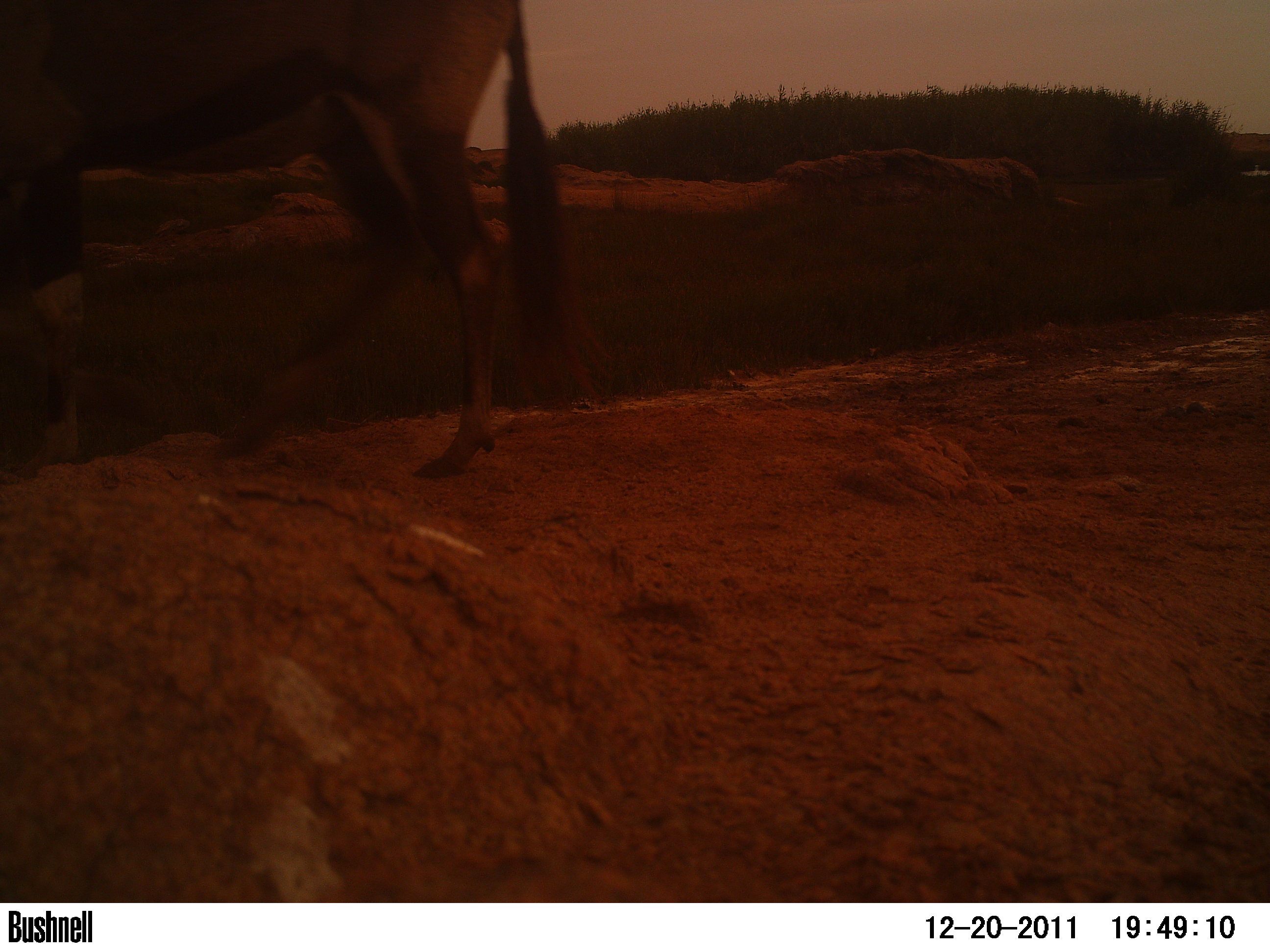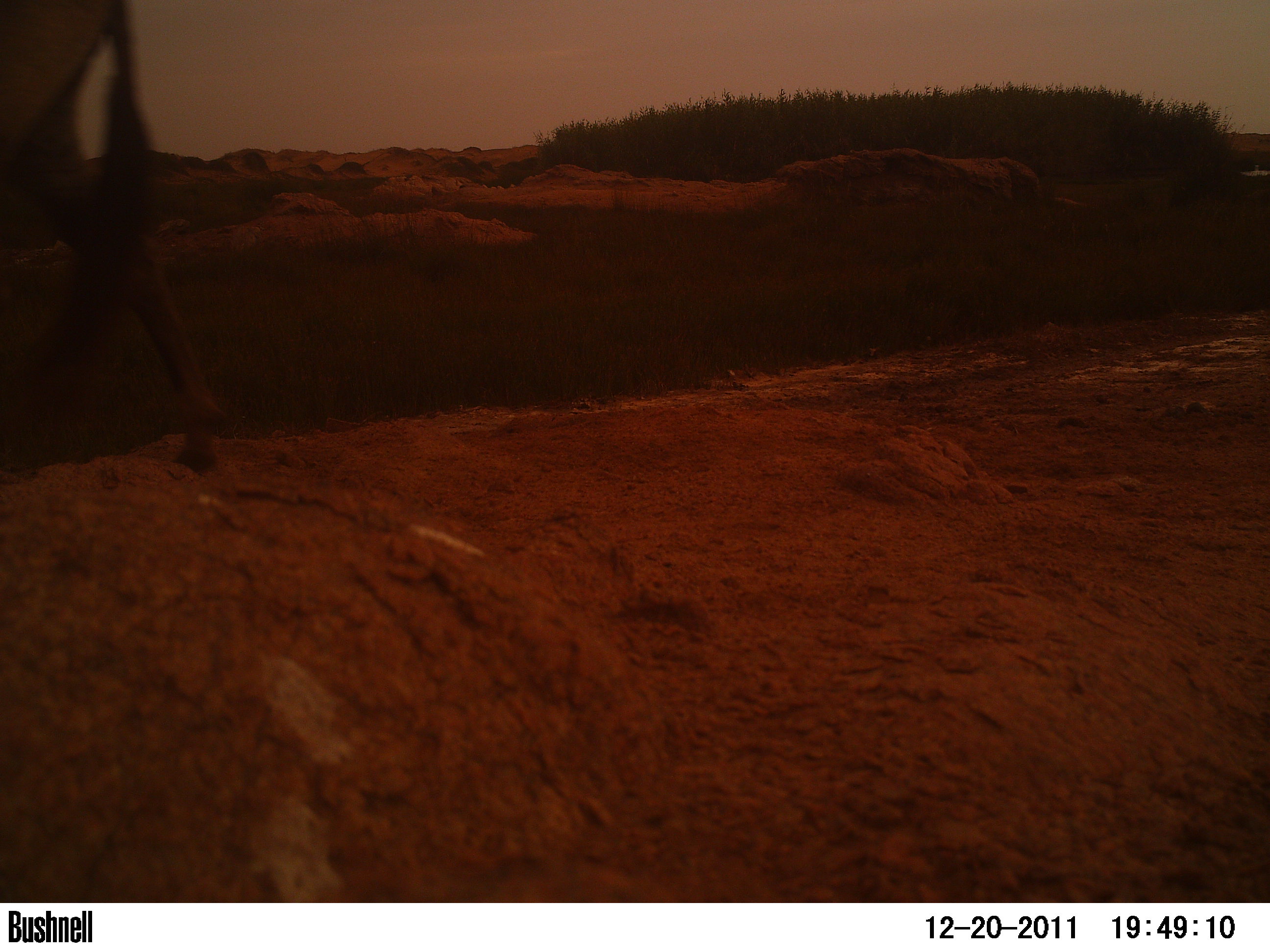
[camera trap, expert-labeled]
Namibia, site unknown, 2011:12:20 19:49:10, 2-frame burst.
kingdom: Animalia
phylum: Chordata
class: Mammalia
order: Artiodactyla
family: Bovidae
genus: Oryx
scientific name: Oryx gazella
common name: gemsbok